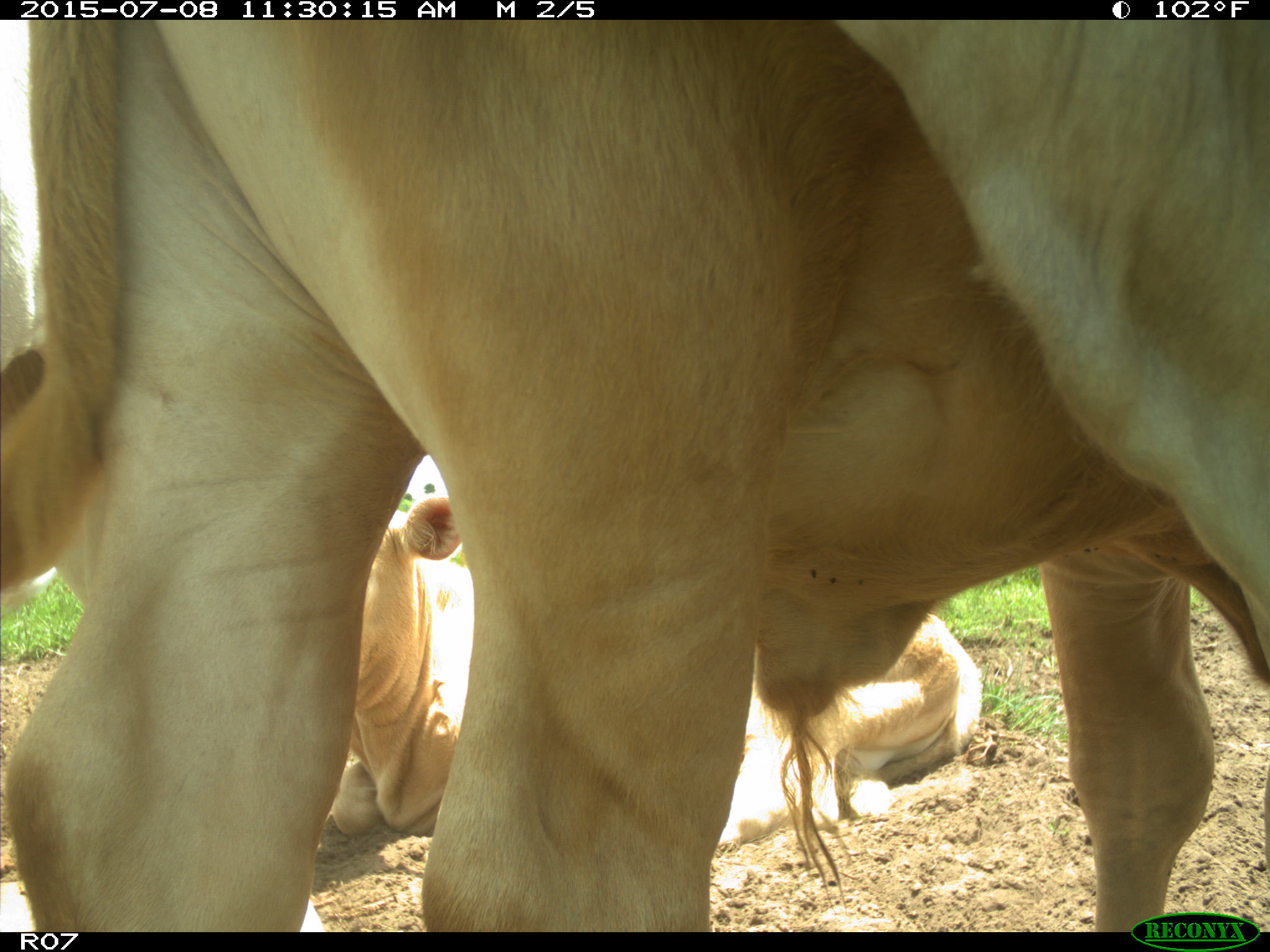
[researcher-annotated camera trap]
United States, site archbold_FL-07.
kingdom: Animalia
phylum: Chordata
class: Mammalia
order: Artiodactyla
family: Bovidae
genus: Bos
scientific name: Bos taurus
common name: domestic cow